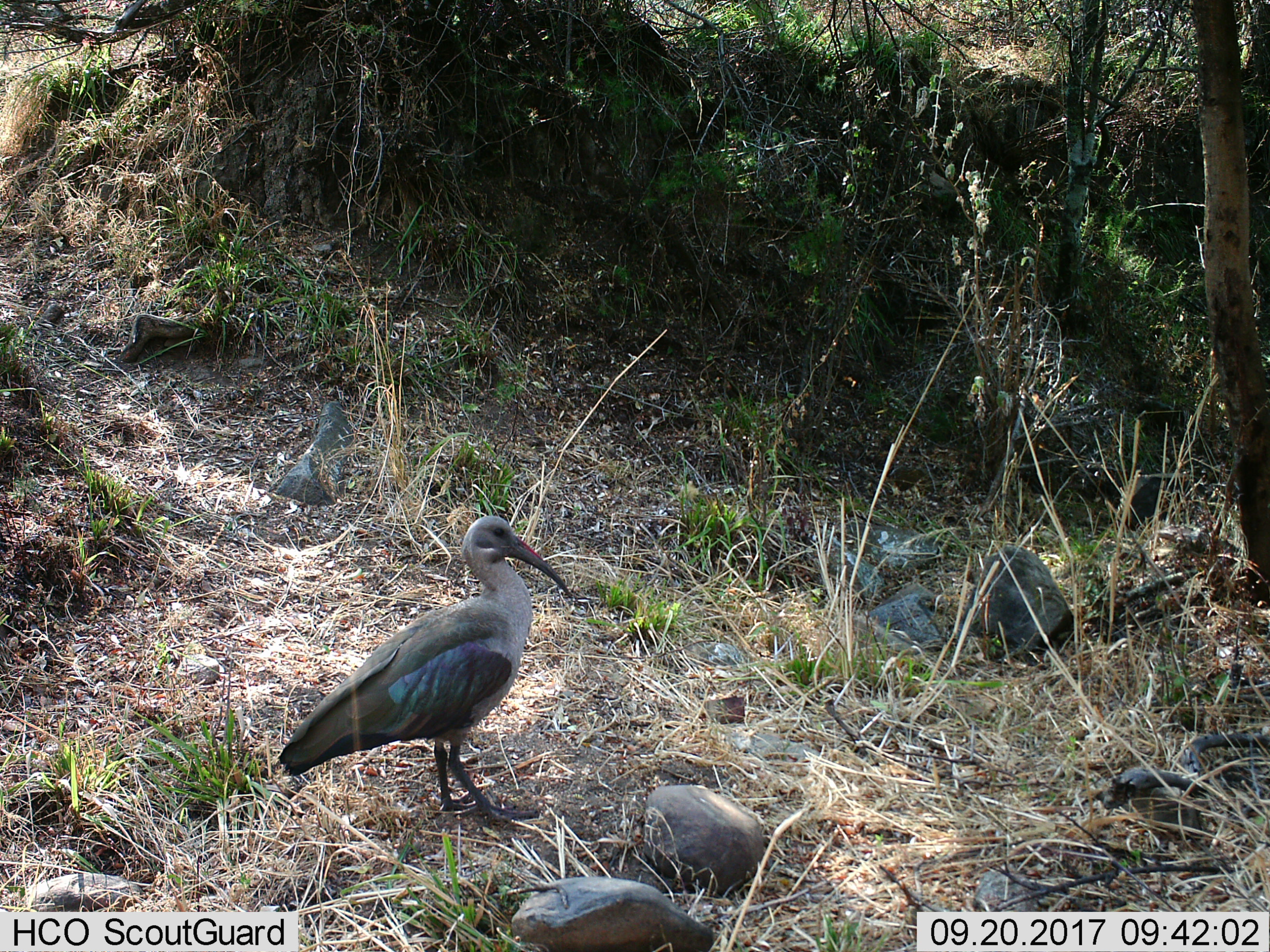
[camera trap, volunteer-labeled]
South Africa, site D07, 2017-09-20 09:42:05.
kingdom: Animalia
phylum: Chordata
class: Aves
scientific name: Aves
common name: bird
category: birdother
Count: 1.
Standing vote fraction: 80%.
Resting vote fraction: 0%.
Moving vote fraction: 20%.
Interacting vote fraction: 0%.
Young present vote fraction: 0%.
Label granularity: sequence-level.